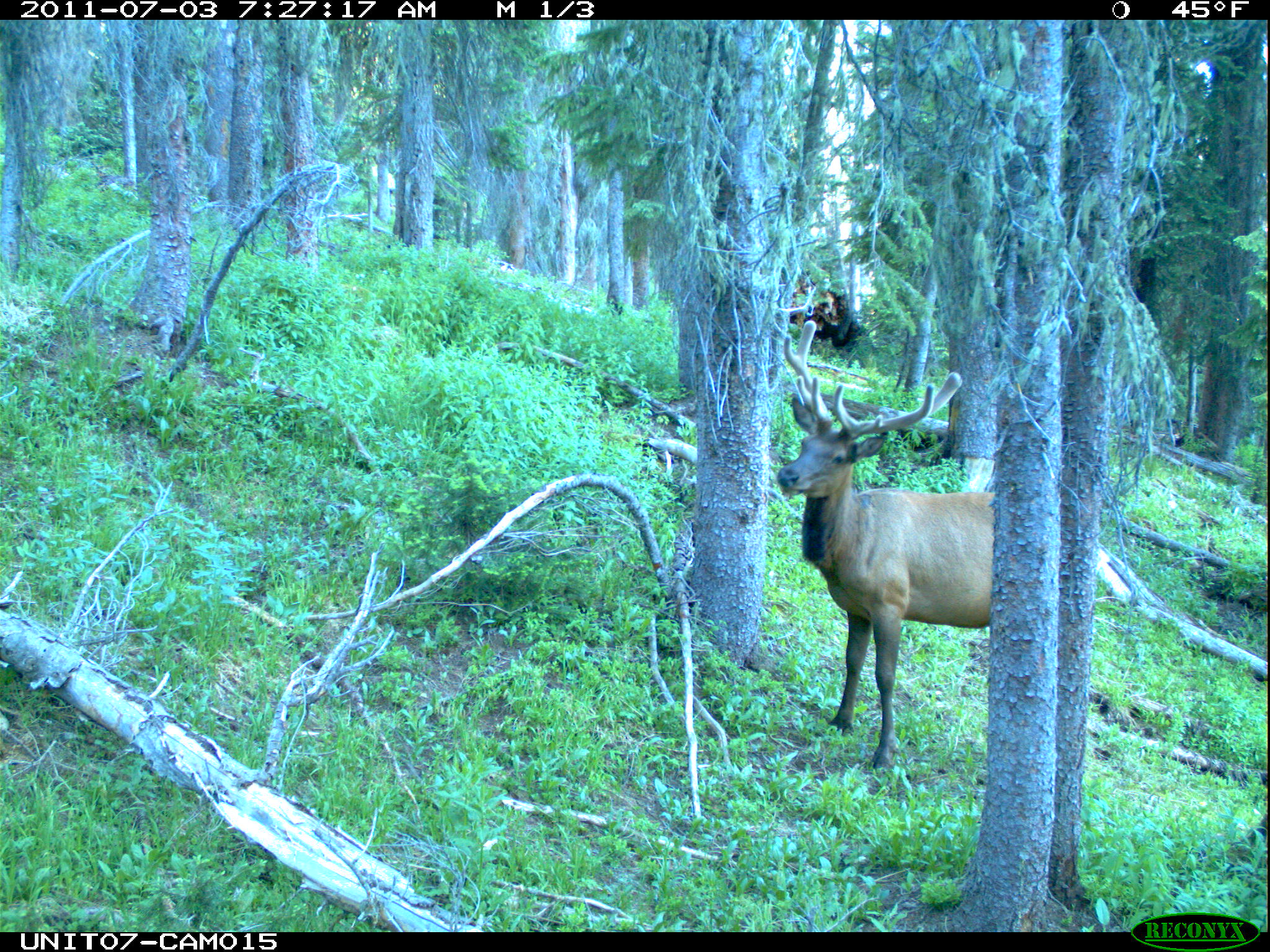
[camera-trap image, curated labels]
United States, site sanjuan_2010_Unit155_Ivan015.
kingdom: Animalia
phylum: Chordata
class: Mammalia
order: Artiodactyla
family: Cervidae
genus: Cervus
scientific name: Cervus elaphus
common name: red deer